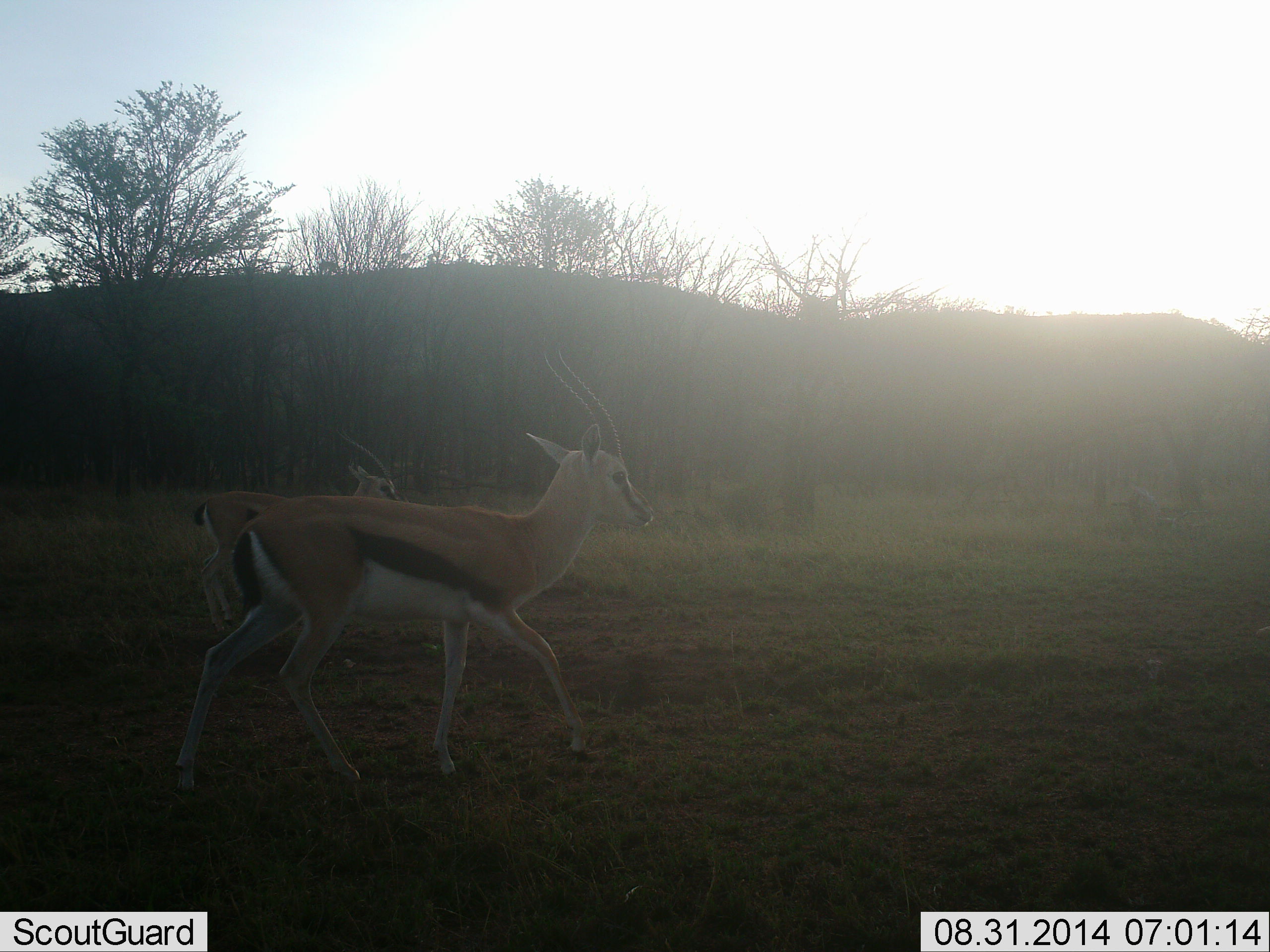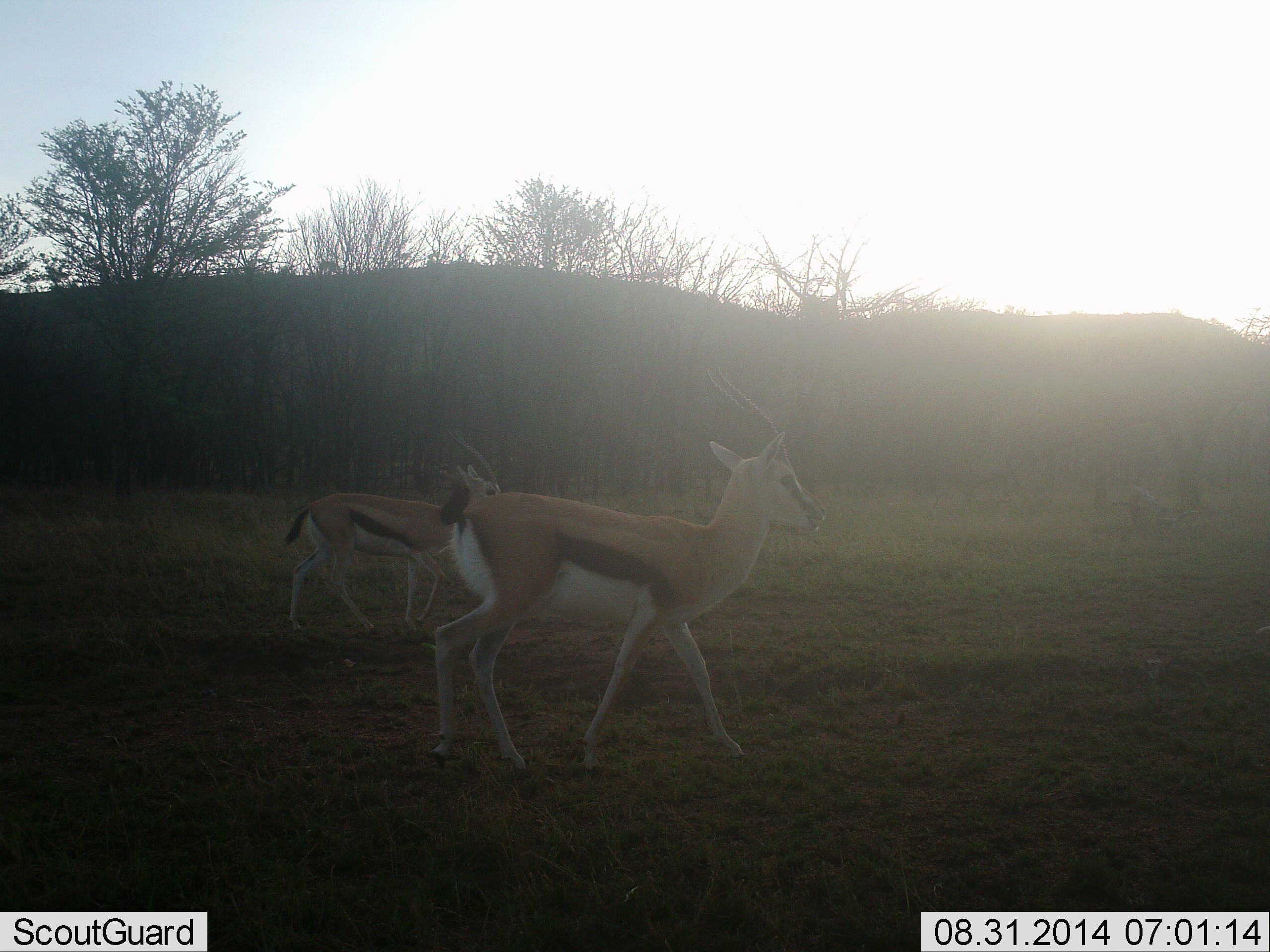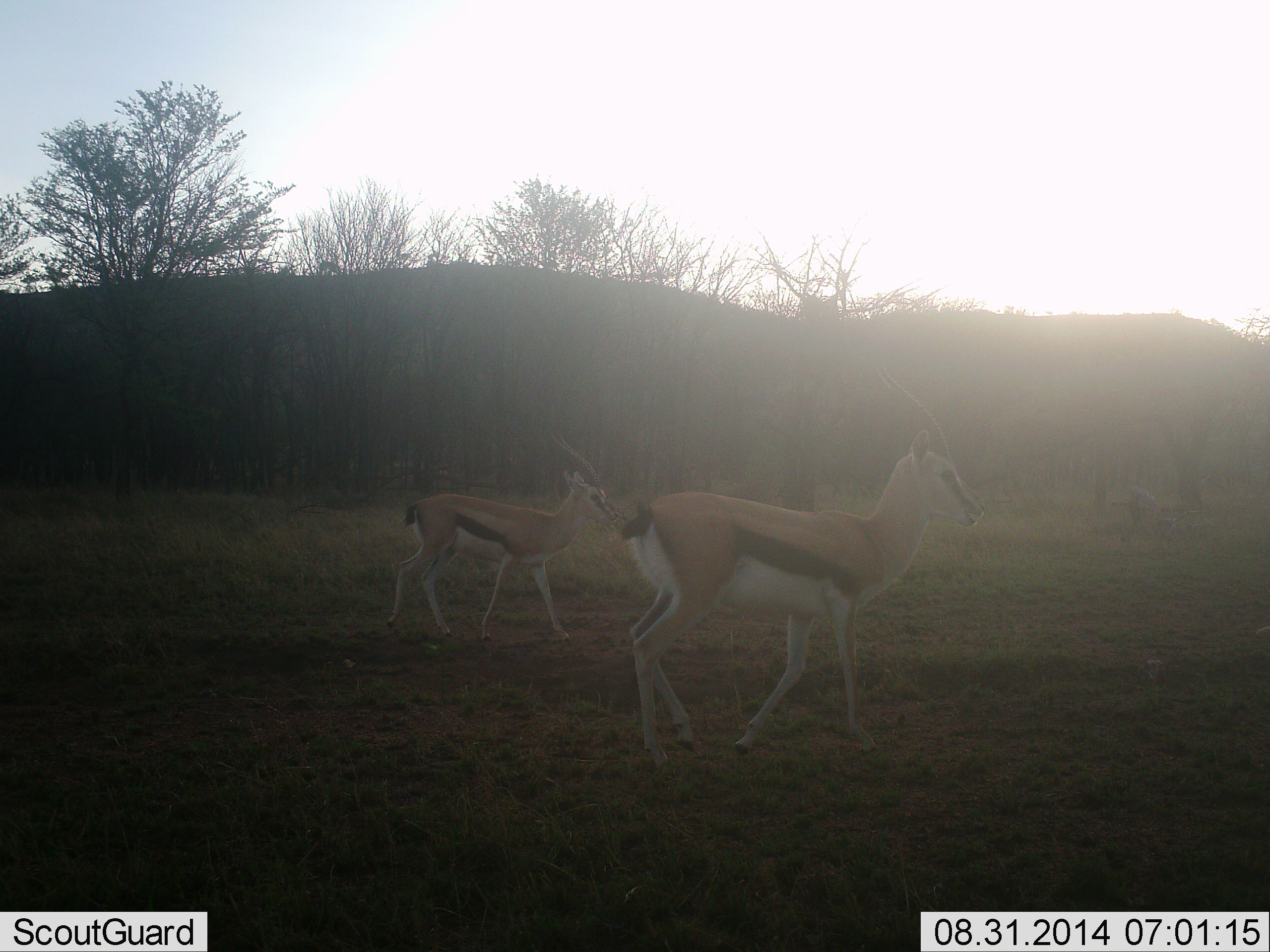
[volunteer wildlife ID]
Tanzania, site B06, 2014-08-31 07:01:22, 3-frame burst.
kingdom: Animalia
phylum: Chordata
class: Mammalia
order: Artiodactyla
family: Bovidae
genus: Eudorcas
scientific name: Eudorcas thomsonii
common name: thomson's gazelle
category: gazellethomsons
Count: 2.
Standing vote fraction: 20%.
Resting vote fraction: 0%.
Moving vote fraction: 90%.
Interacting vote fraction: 0%.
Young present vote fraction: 0%.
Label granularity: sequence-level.